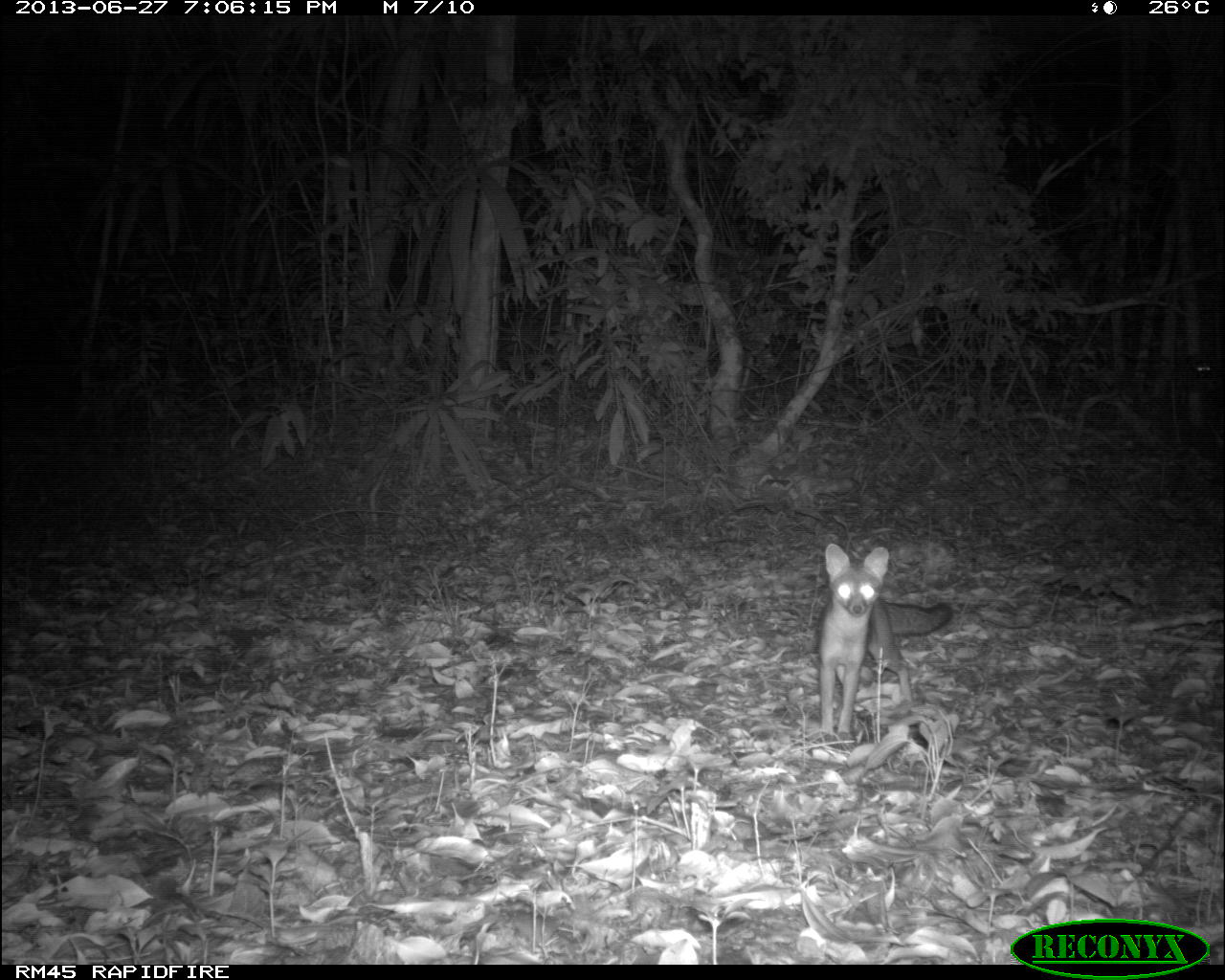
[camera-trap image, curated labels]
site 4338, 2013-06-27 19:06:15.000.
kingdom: Animalia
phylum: Chordata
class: Mammalia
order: Carnivora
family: Canidae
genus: Urocyon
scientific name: Urocyon cinereoargenteus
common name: gray fox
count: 1